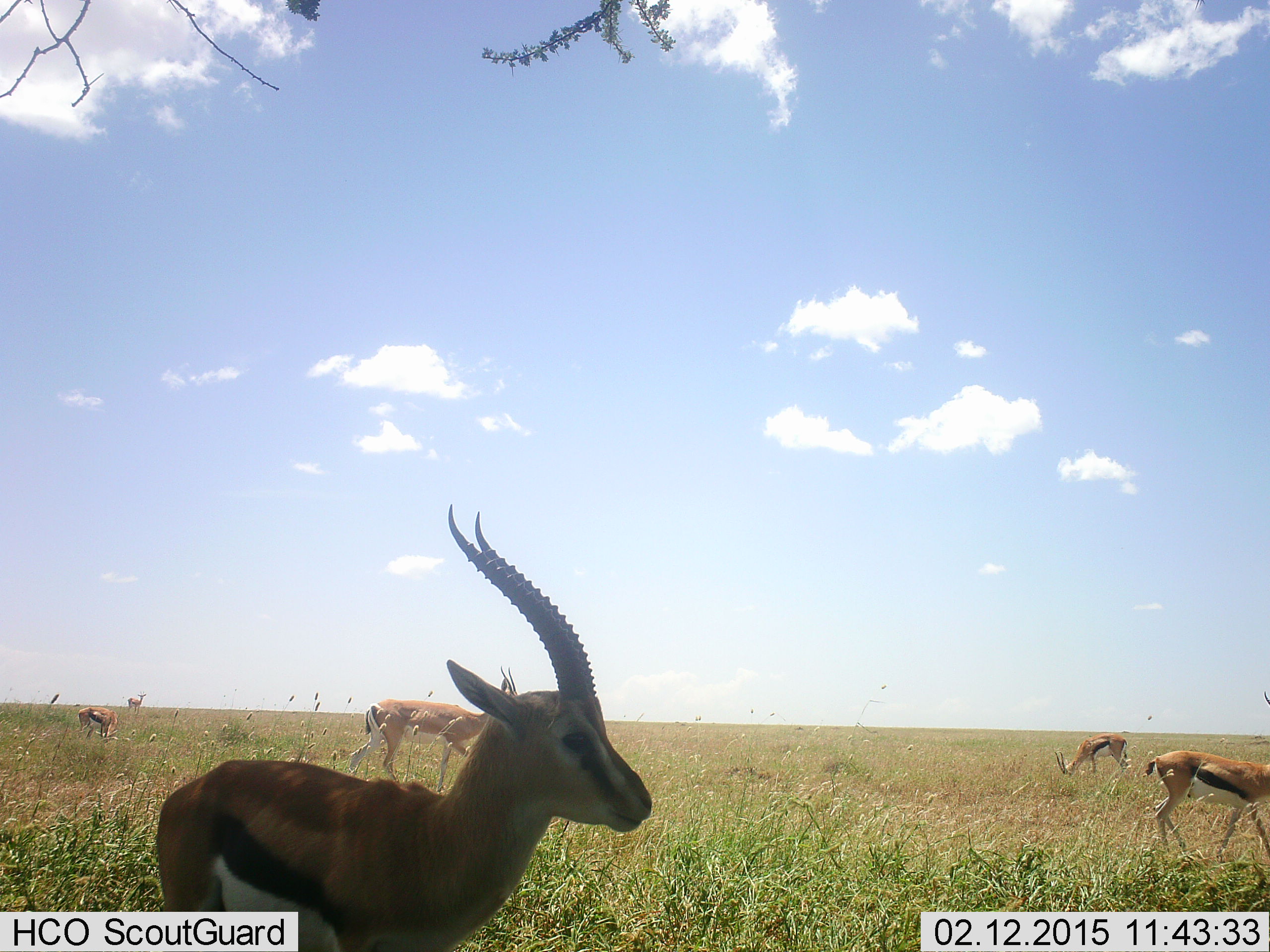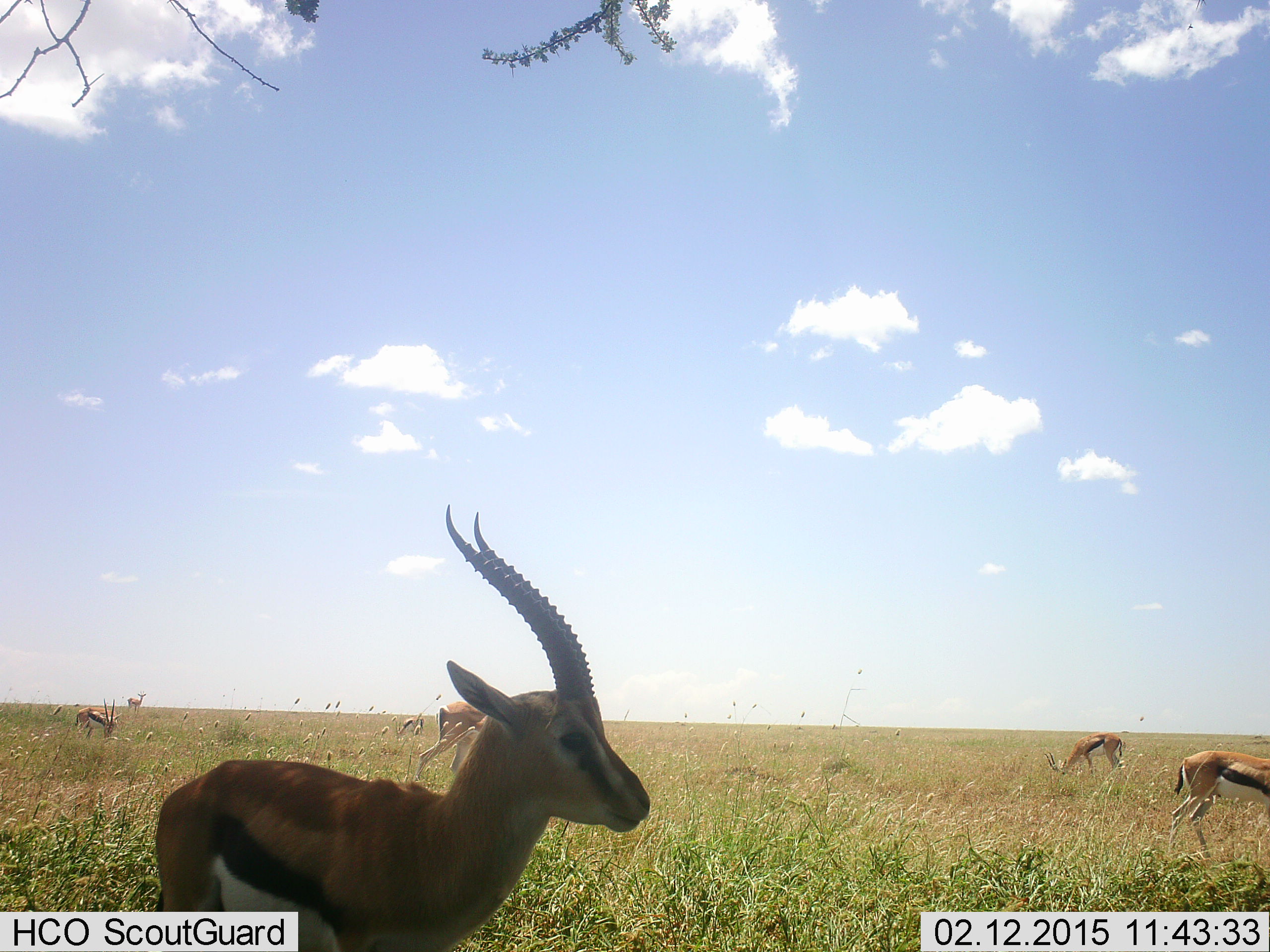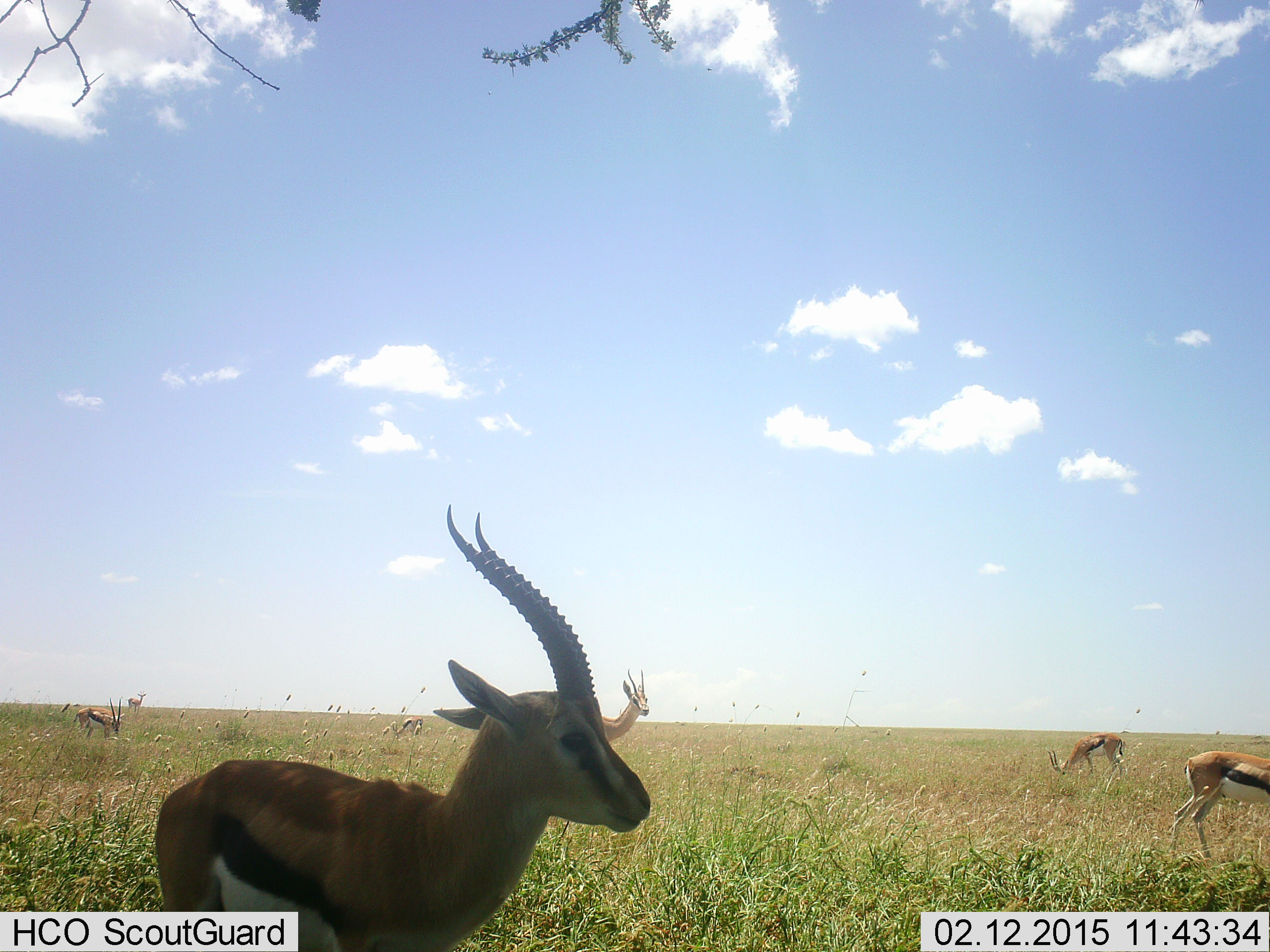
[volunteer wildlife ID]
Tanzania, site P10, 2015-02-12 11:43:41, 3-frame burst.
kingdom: Animalia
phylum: Chordata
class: Mammalia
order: Artiodactyla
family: Bovidae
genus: Eudorcas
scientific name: Eudorcas thomsonii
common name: thomson's gazelle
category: gazellethomsons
Gazellethomsons (thomson's gazelle) (Eudorcas thomsonii), count 6. Behavior (volunteer vote fractions): standing 82%, resting 0%, moving 73%, interacting 0%. Young present (vote fraction): 0%. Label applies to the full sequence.